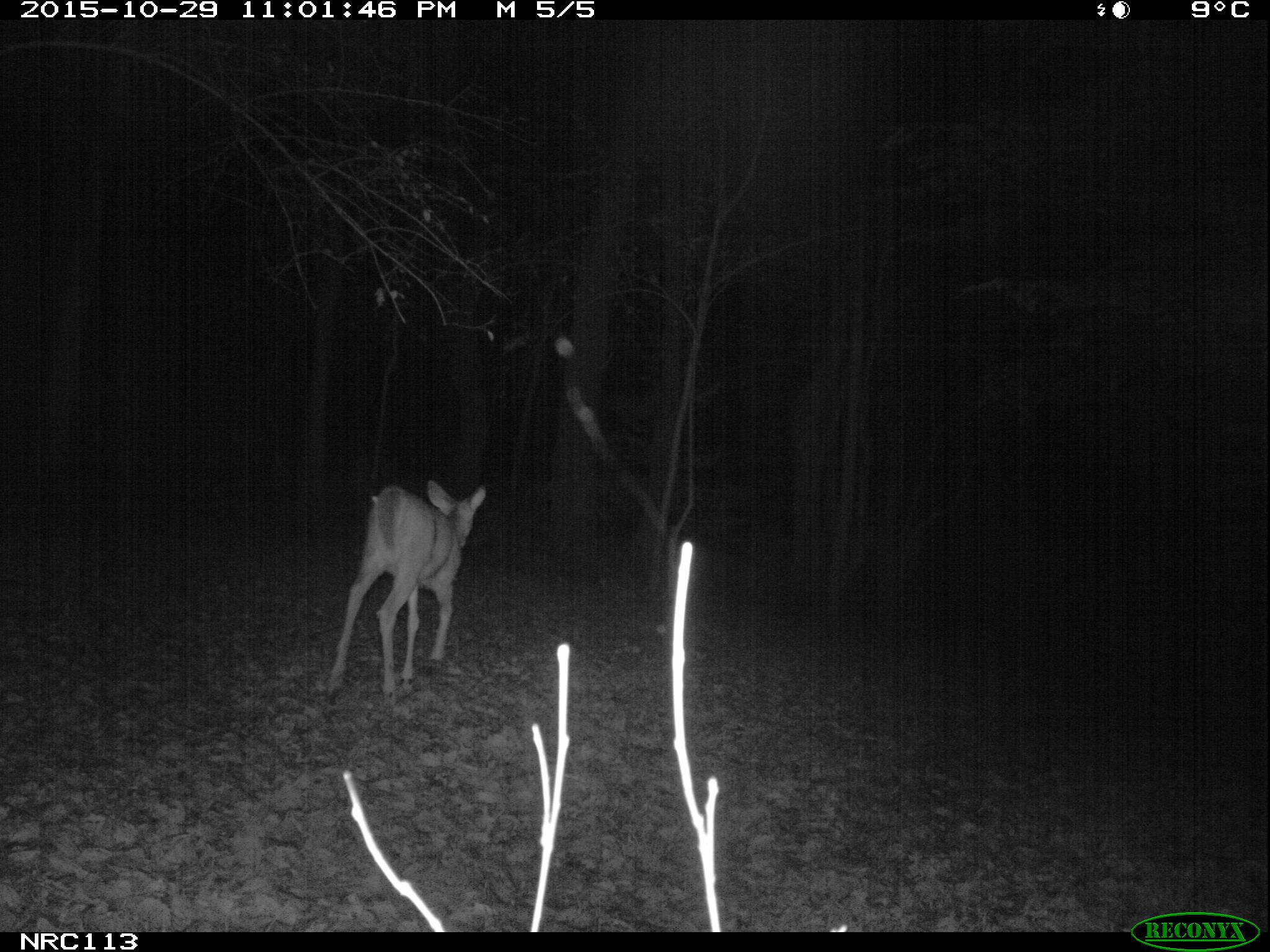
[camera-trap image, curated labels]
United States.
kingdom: Animalia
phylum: Chordata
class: Mammalia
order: Artiodactyla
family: Cervidae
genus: Odocoileus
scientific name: Odocoileus virginianus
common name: white-tailed deer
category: White Tailed Deer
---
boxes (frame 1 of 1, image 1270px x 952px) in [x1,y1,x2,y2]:
White Tailed Deer: [316,467,494,704]